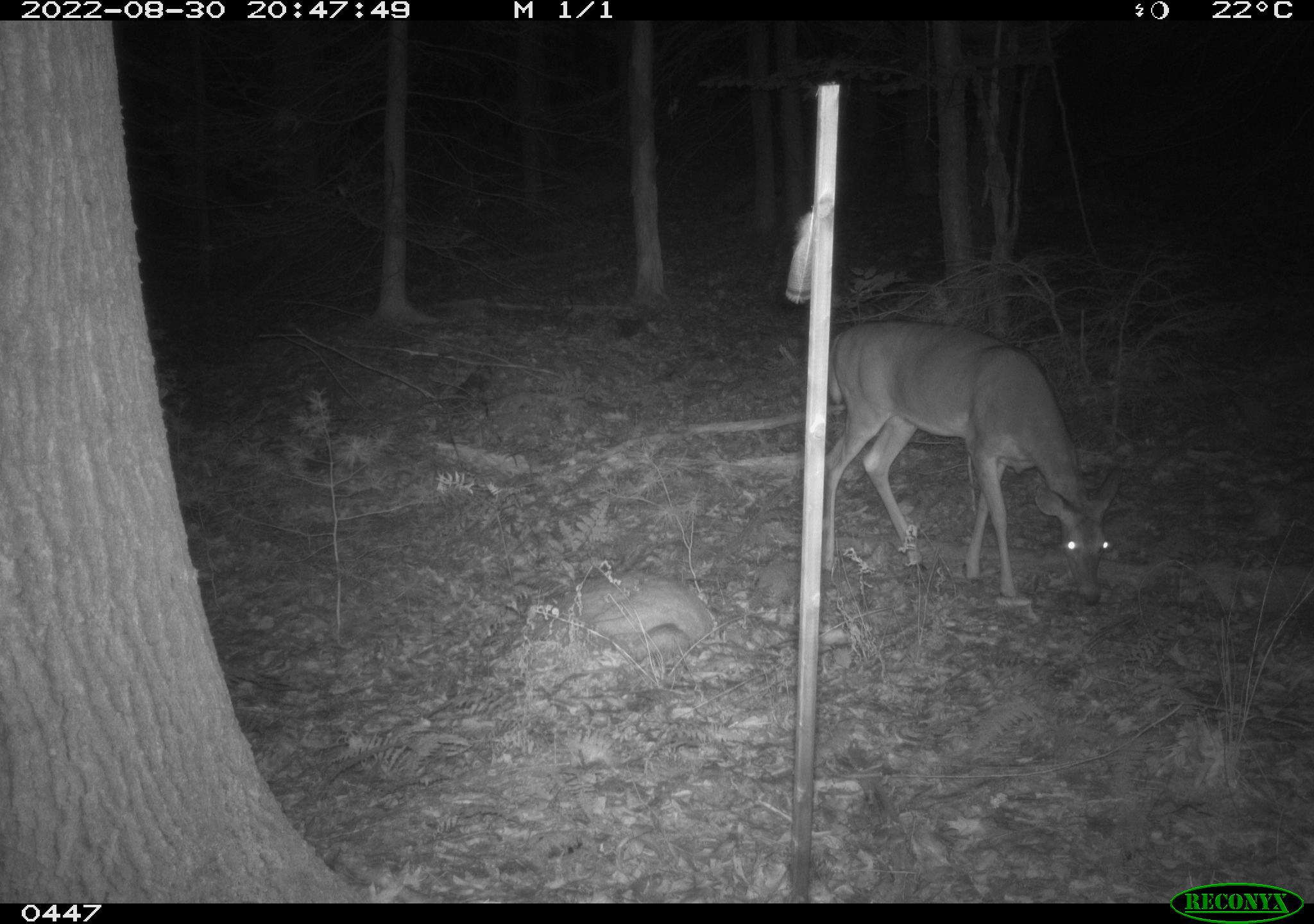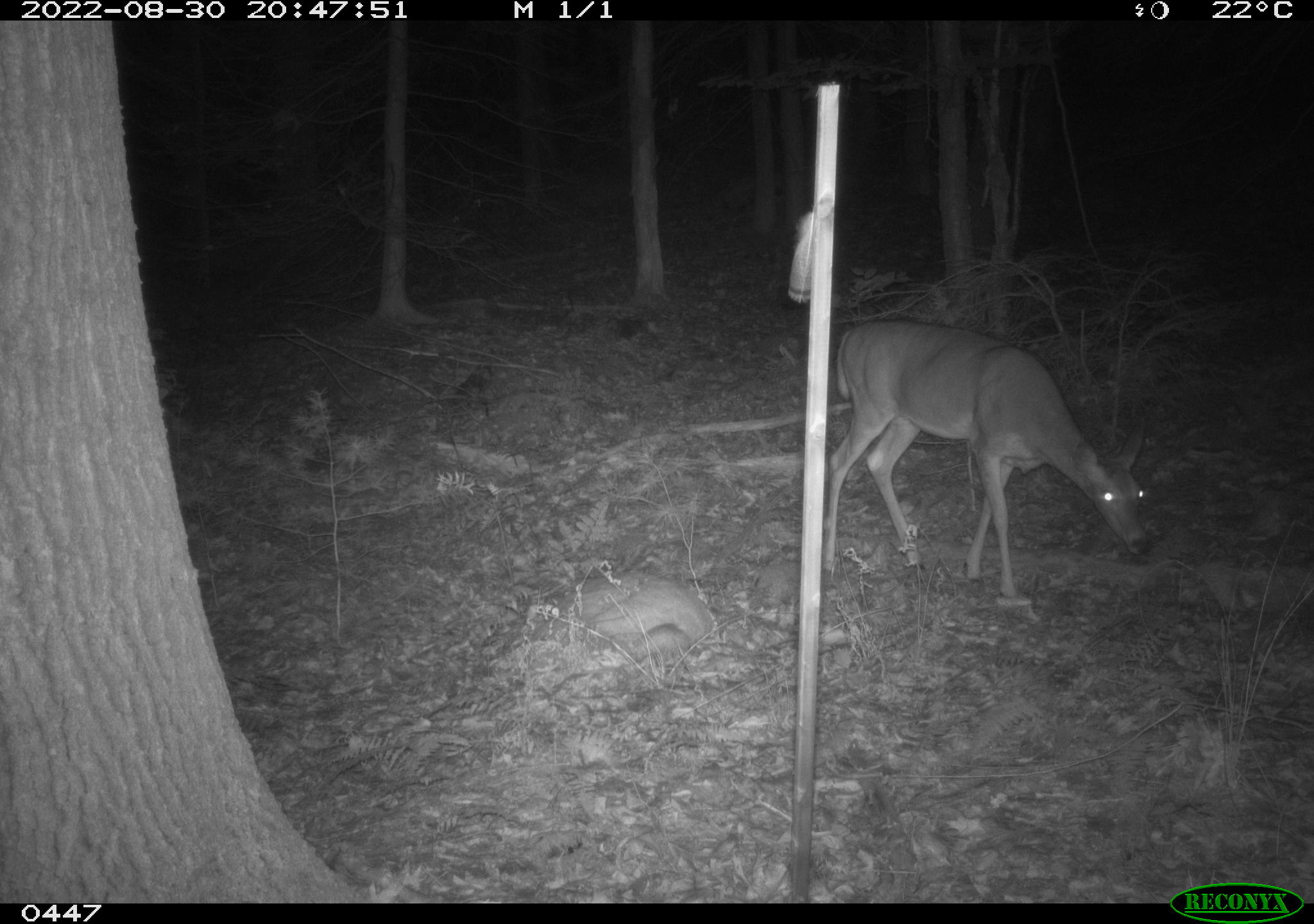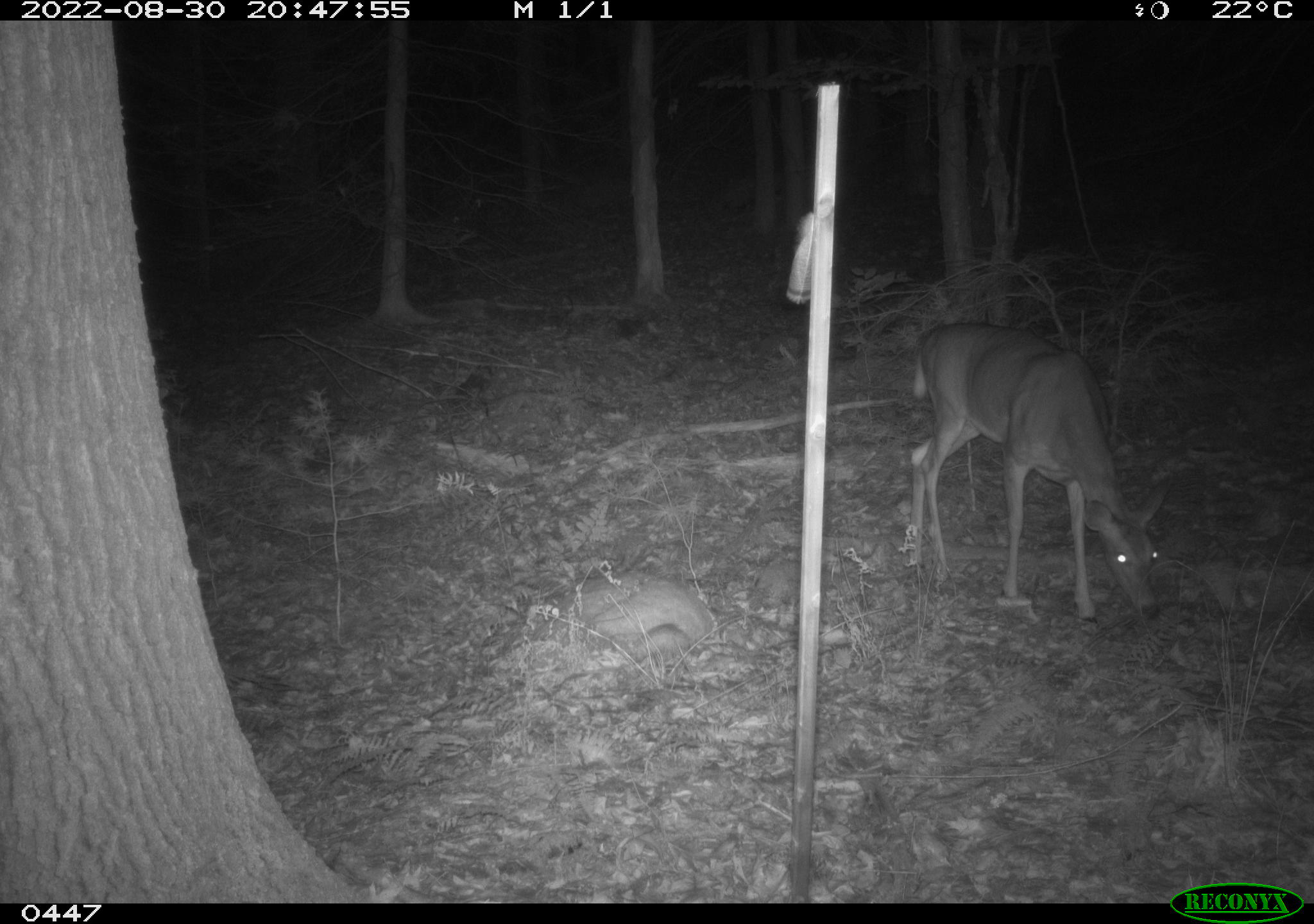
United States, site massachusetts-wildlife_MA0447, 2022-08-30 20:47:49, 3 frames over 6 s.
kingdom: Animalia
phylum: Chordata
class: Mammalia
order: Artiodactyla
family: Cervidae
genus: Odocoileus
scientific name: Odocoileus virginianus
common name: white-tailed deer